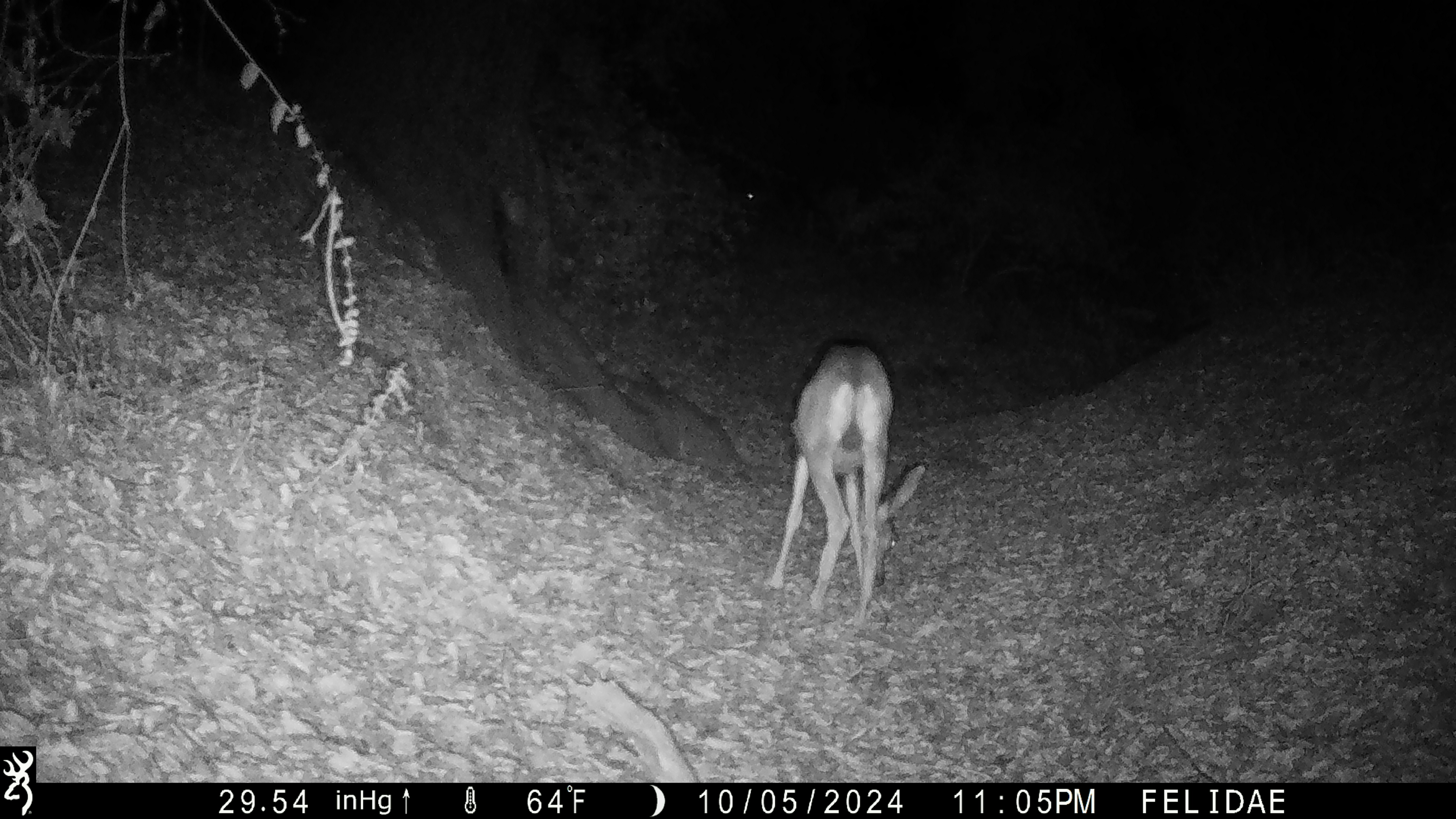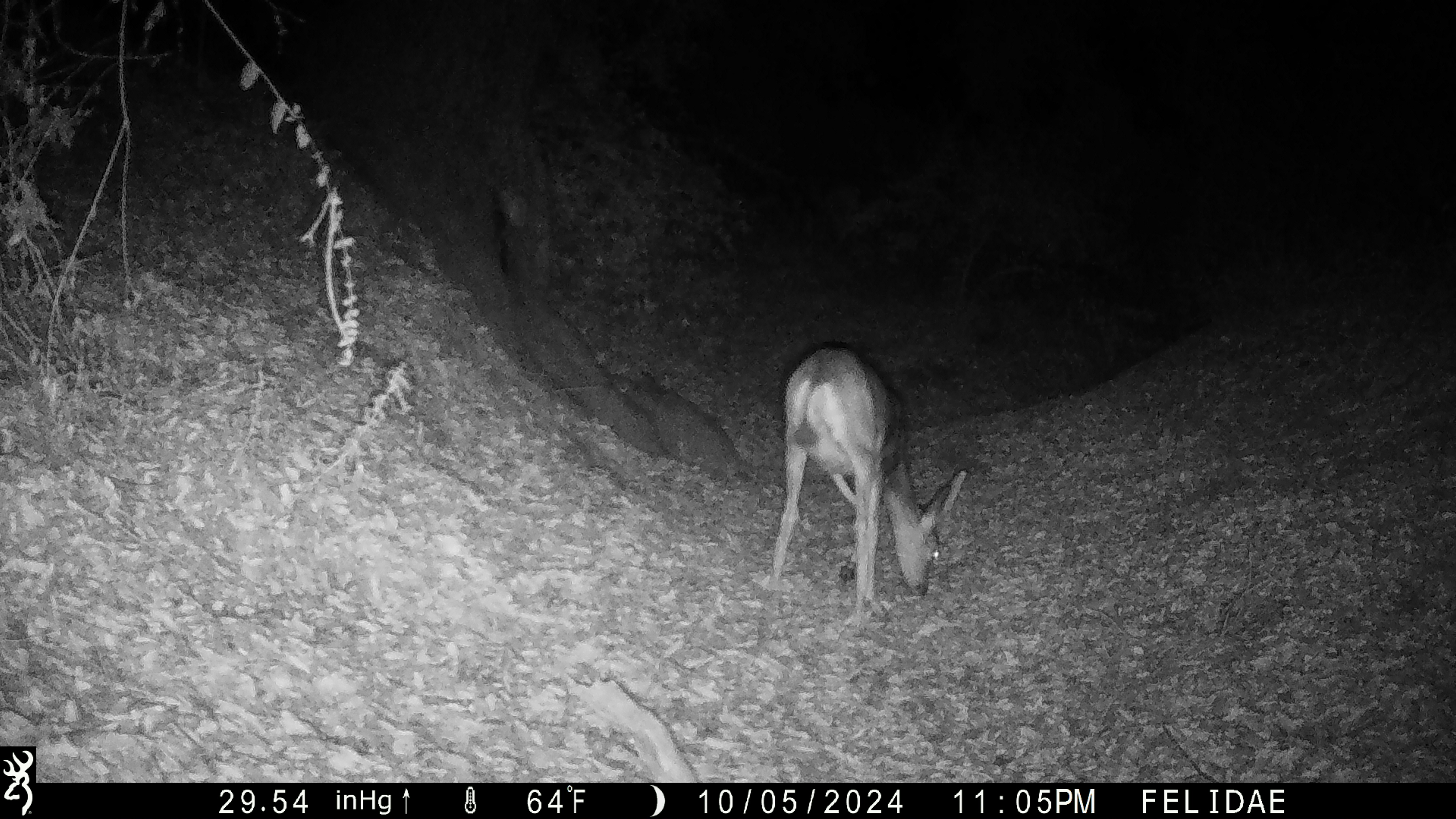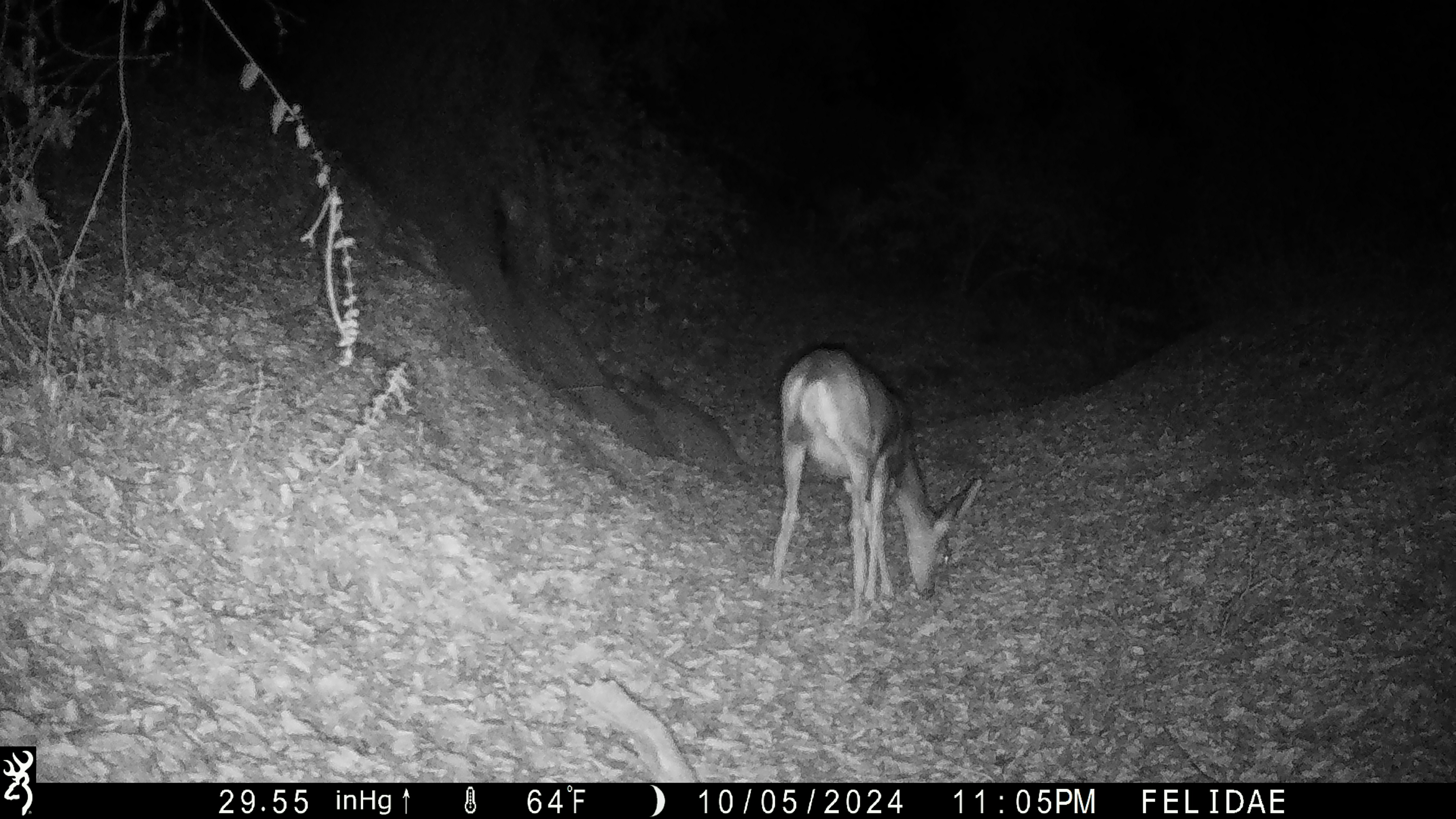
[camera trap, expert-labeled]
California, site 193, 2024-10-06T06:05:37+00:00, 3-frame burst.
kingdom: Animalia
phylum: Chordata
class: Mammalia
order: Artiodactyla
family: Cervidae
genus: Odocoileus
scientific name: Odocoileus hemionus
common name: mule deer